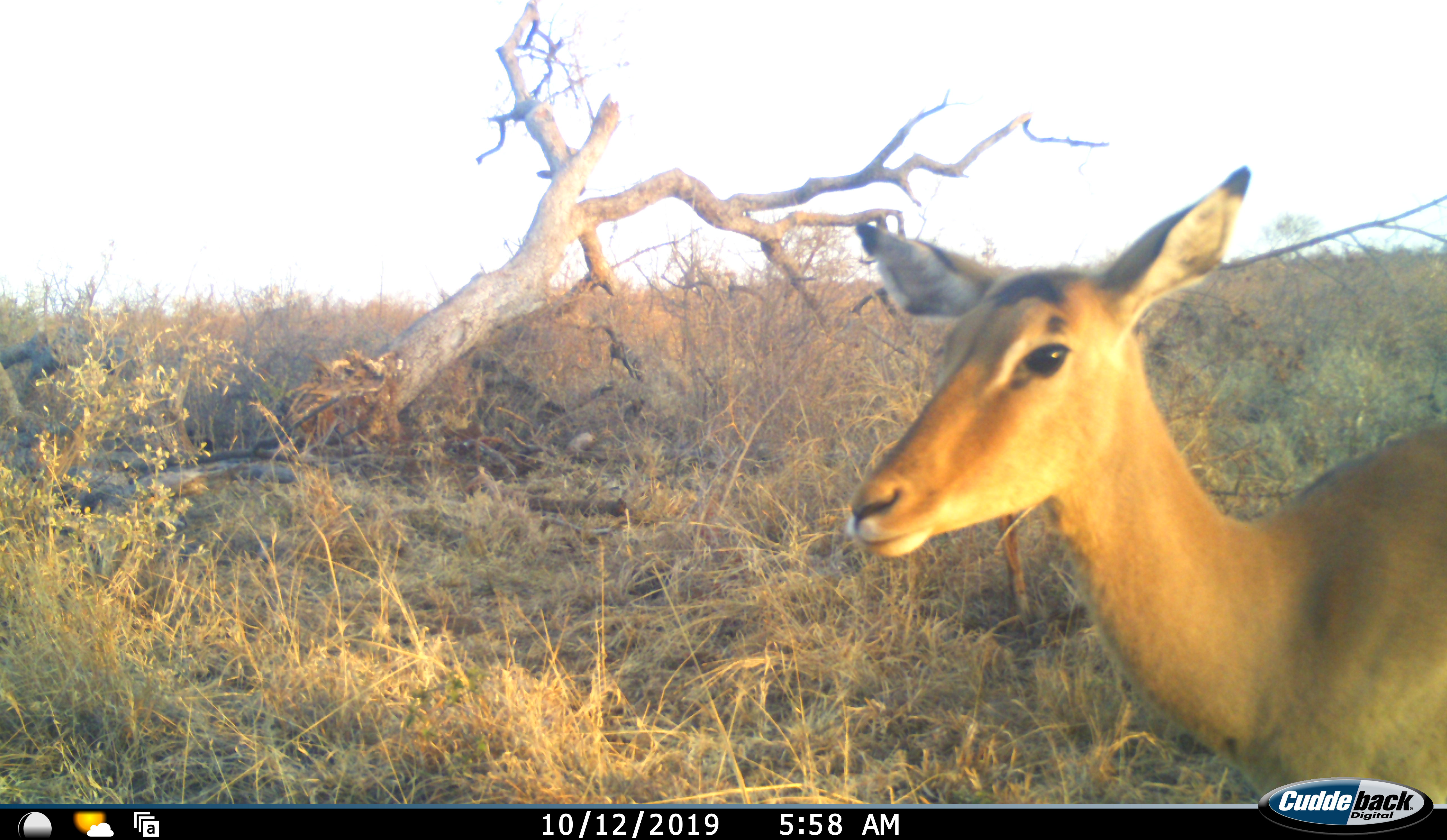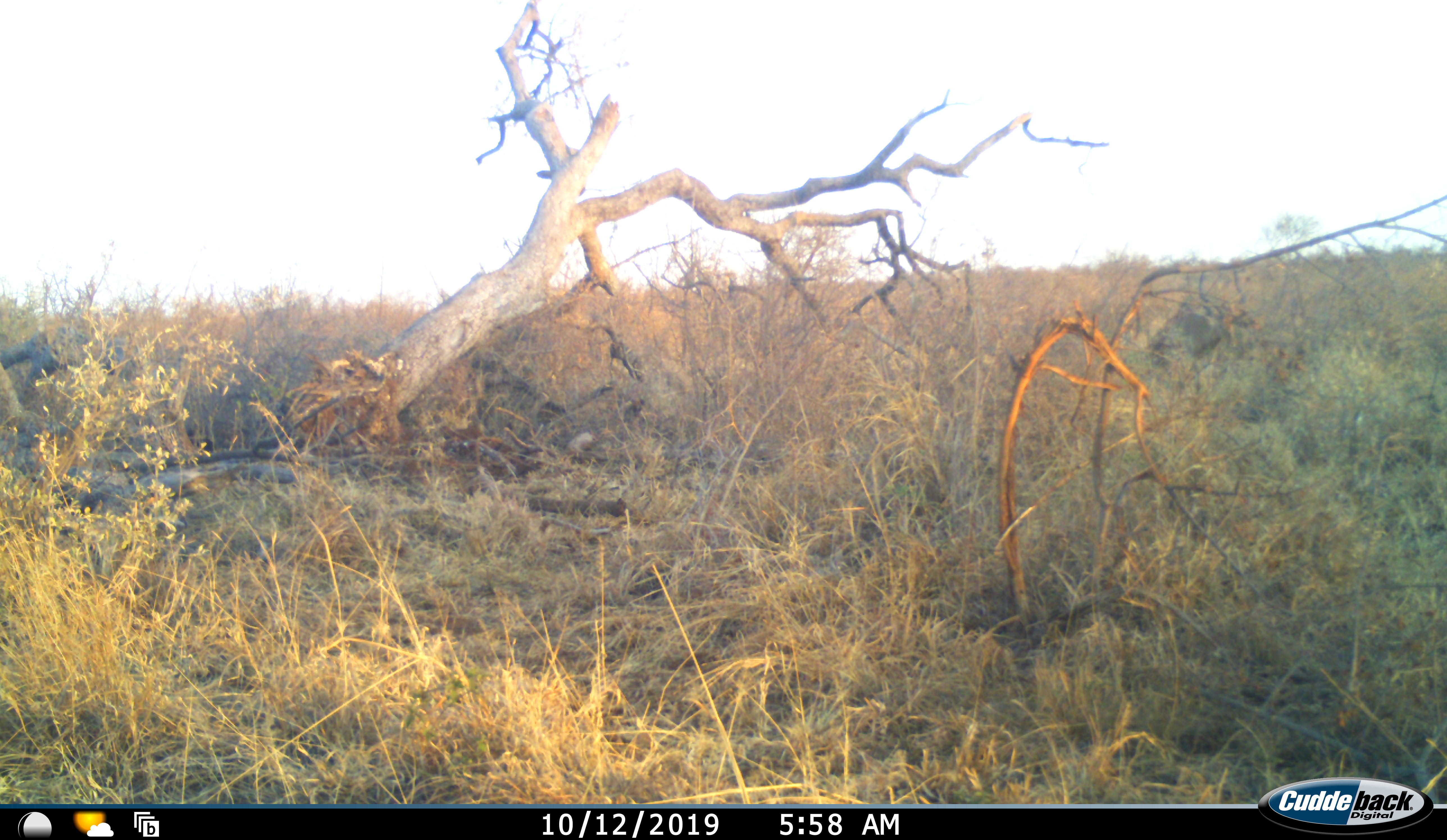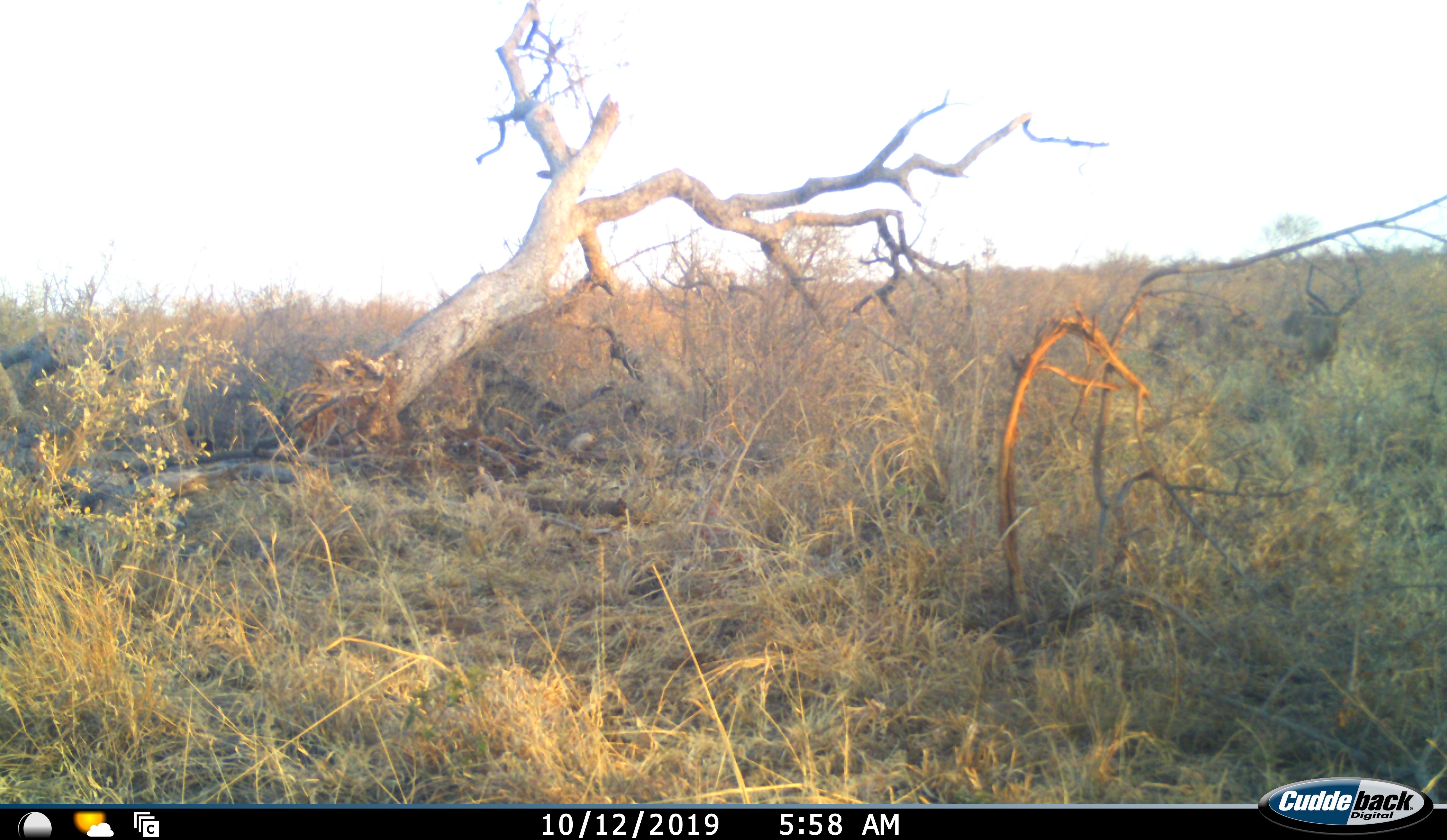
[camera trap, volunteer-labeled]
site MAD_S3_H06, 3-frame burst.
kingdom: Animalia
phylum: Chordata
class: Mammalia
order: Artiodactyla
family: Bovidae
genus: Aepyceros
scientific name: Aepyceros melampus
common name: impala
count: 1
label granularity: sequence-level